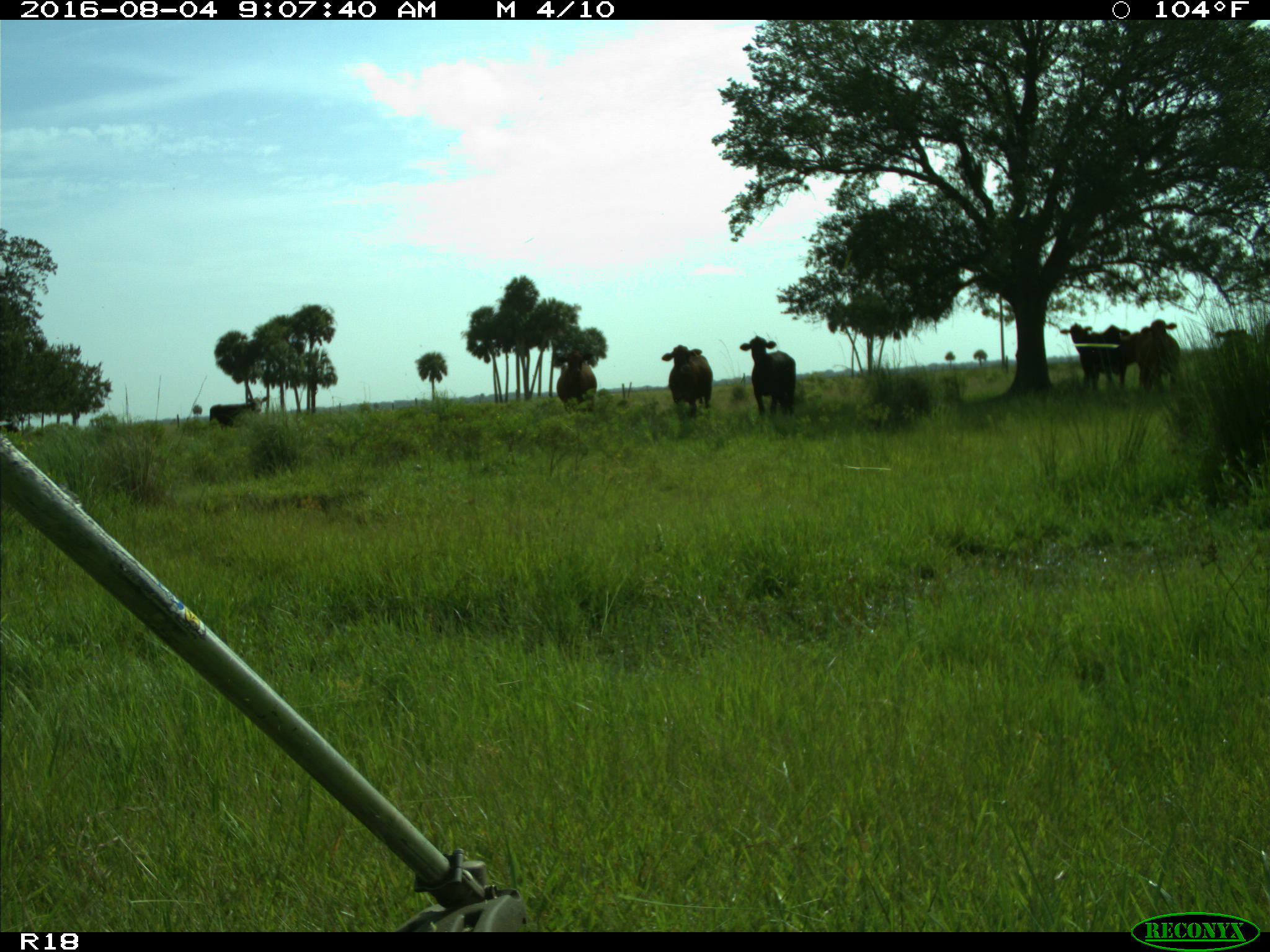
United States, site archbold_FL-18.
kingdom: Animalia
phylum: Chordata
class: Mammalia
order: Artiodactyla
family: Bovidae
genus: Bos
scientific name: Bos taurus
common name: domestic cow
Bos taurus (domestic cow).